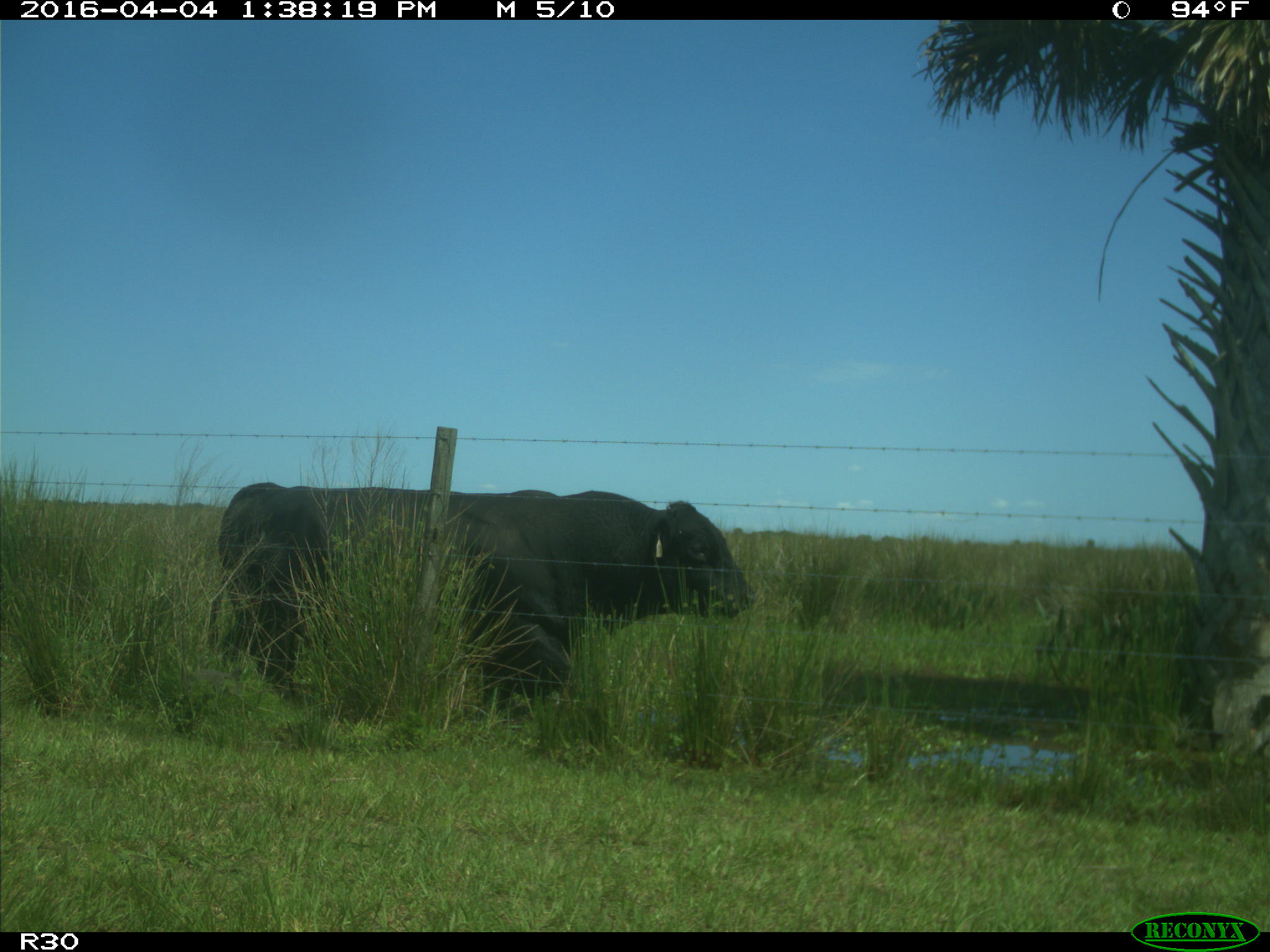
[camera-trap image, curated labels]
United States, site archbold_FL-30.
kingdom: Animalia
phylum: Chordata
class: Mammalia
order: Artiodactyla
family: Bovidae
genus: Bos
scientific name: Bos taurus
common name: domestic cow